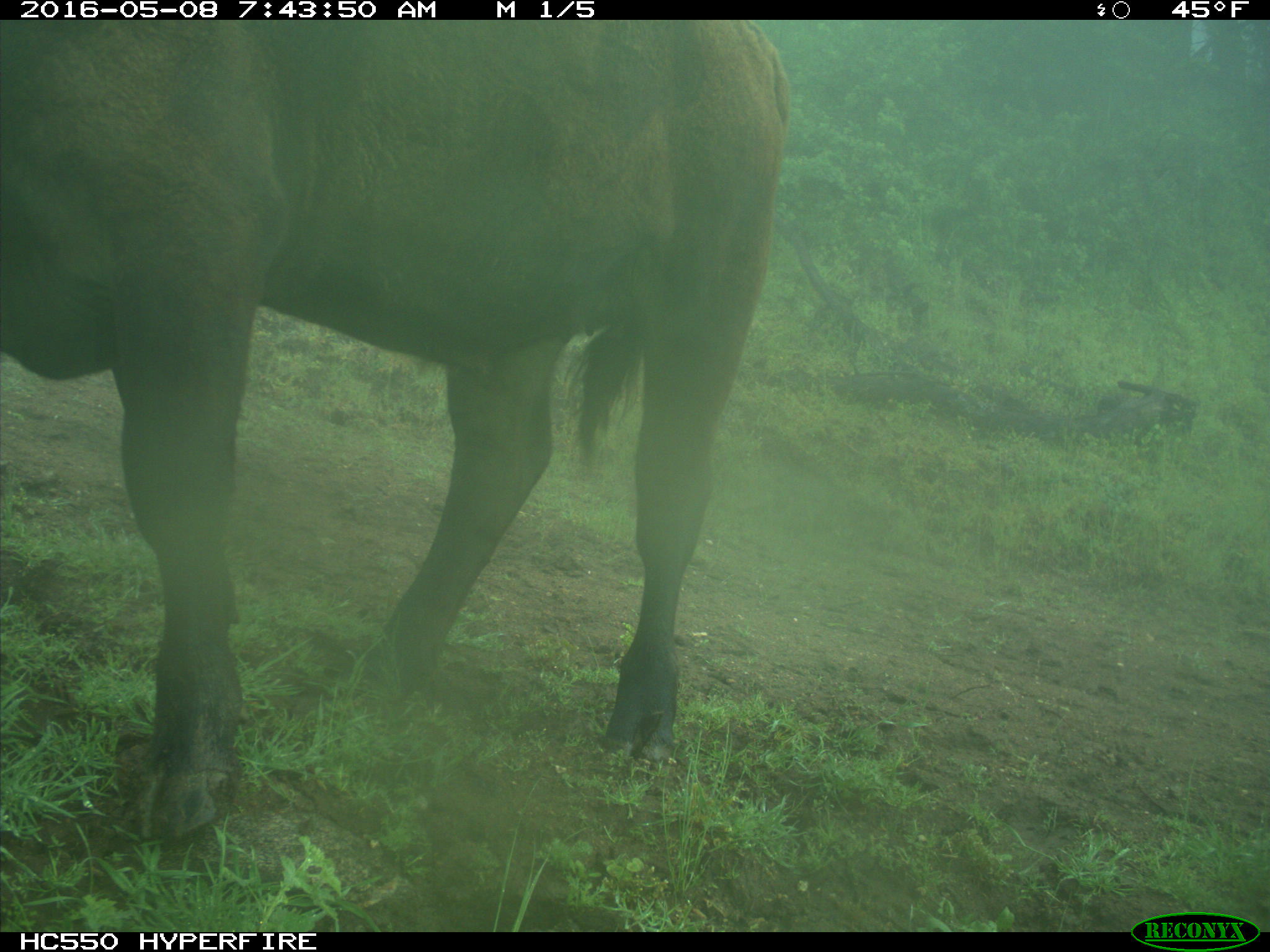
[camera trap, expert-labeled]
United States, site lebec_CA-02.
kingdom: Animalia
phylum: Chordata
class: Mammalia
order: Artiodactyla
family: Bovidae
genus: Bos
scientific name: Bos taurus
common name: domestic cow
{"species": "Bos taurus (domestic cow)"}